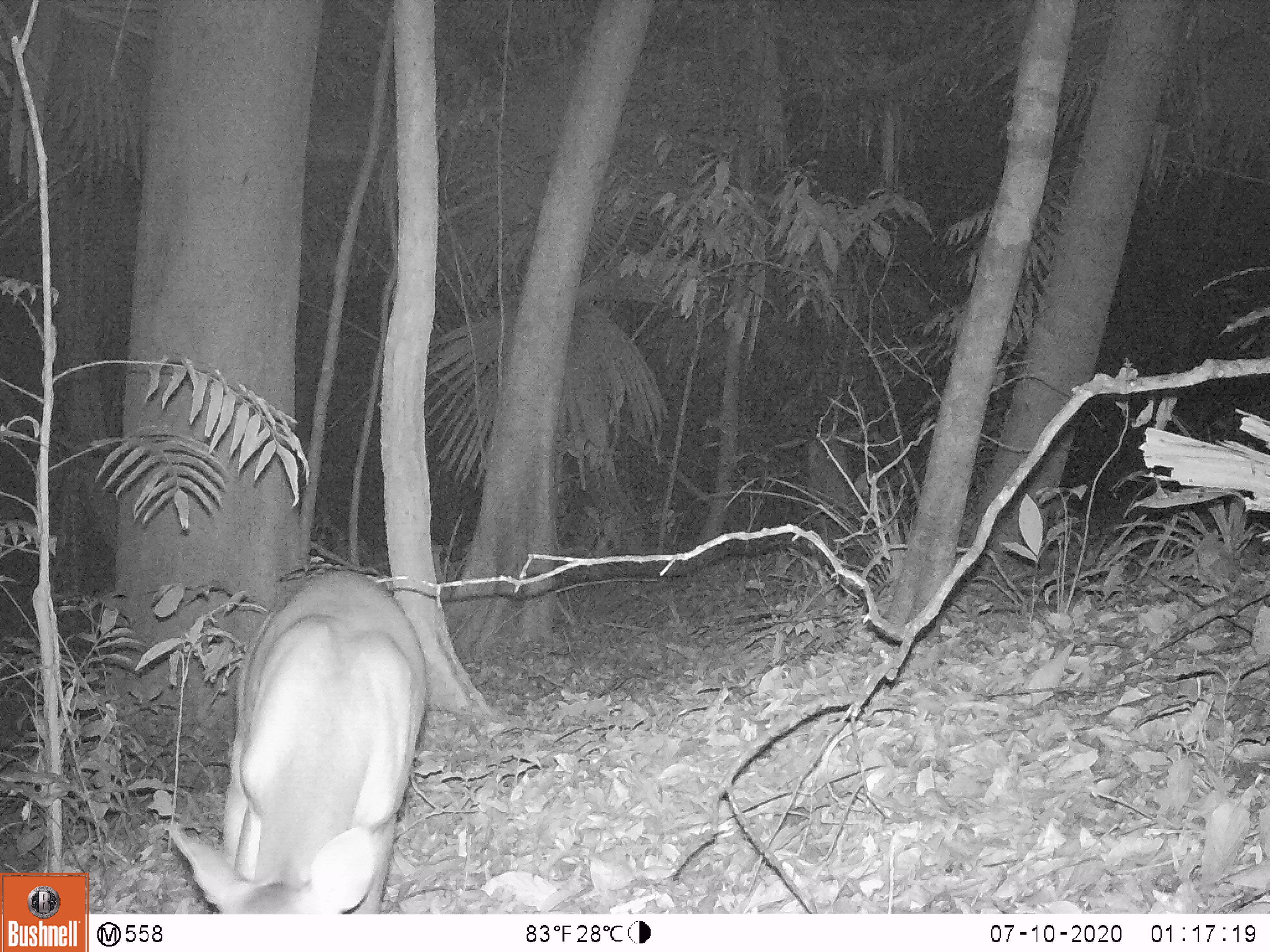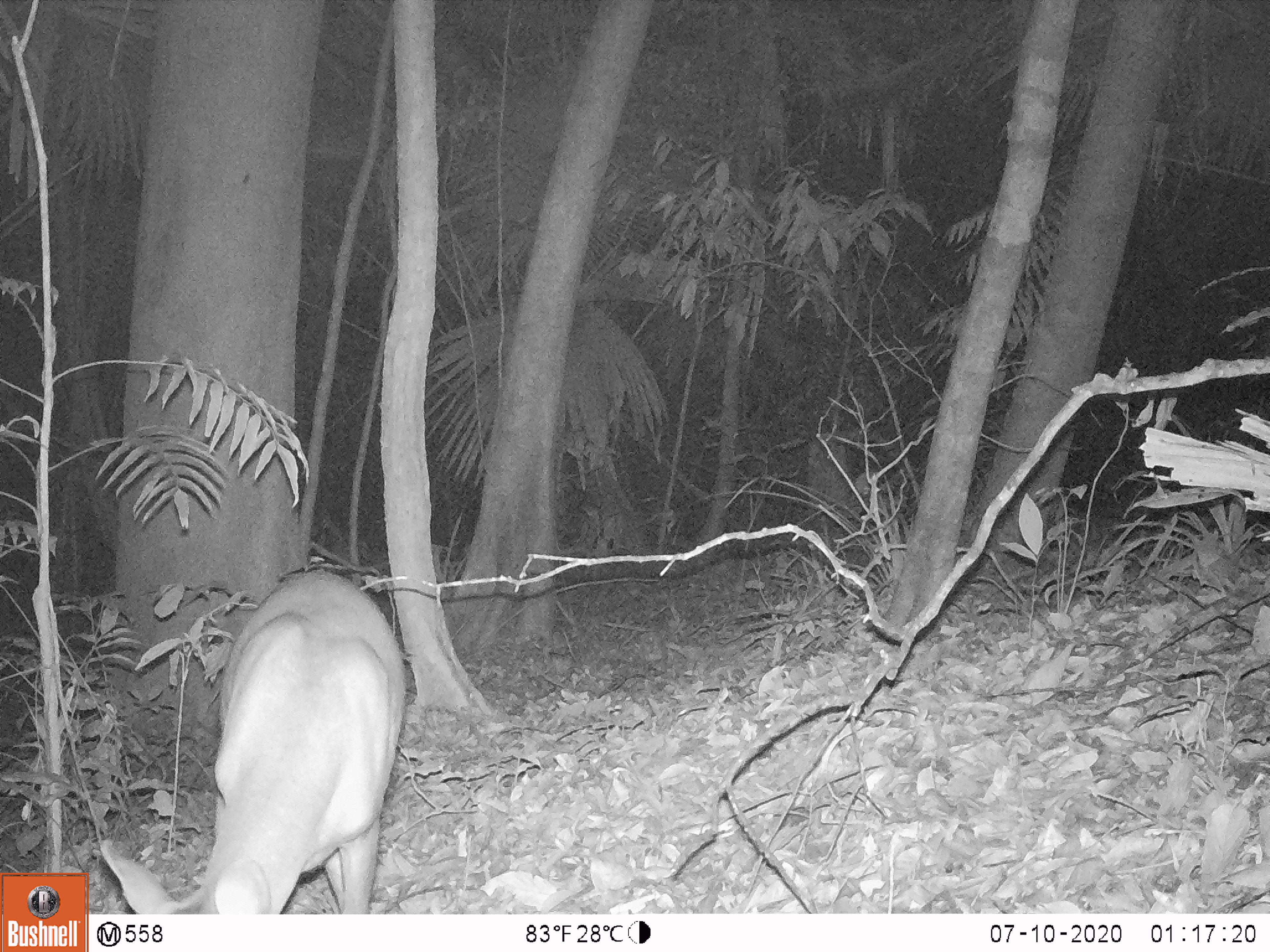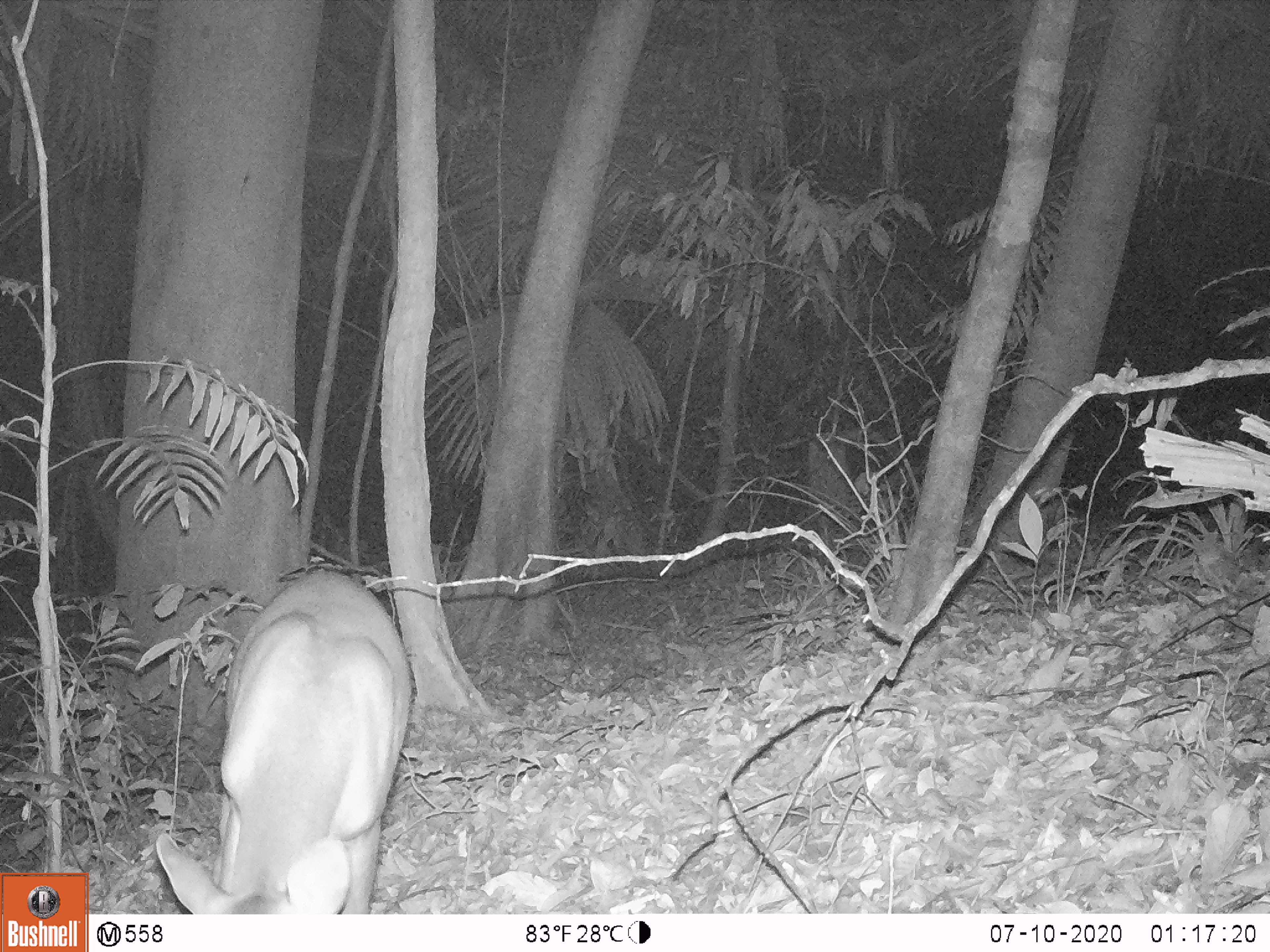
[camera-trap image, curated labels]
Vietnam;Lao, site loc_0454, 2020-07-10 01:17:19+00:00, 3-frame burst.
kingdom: Animalia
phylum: Chordata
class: Mammalia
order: Artiodactyla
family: Cervidae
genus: Muntiacus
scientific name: Muntiacus vuquangensis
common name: large-antlered muntjac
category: large antlered muntjac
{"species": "large antlered muntjac (large-antlered muntjac) (Muntiacus vuquangensis)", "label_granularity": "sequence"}